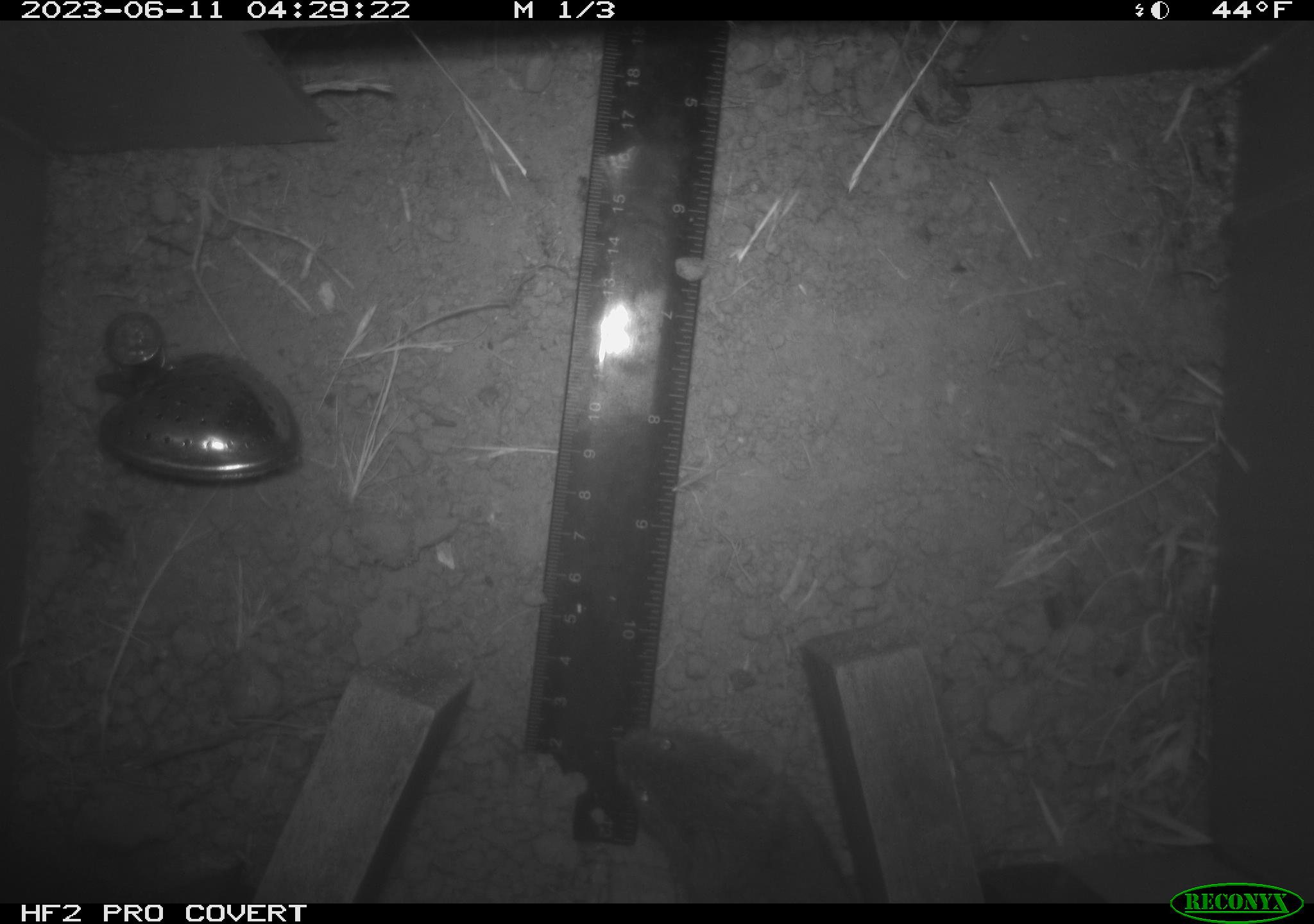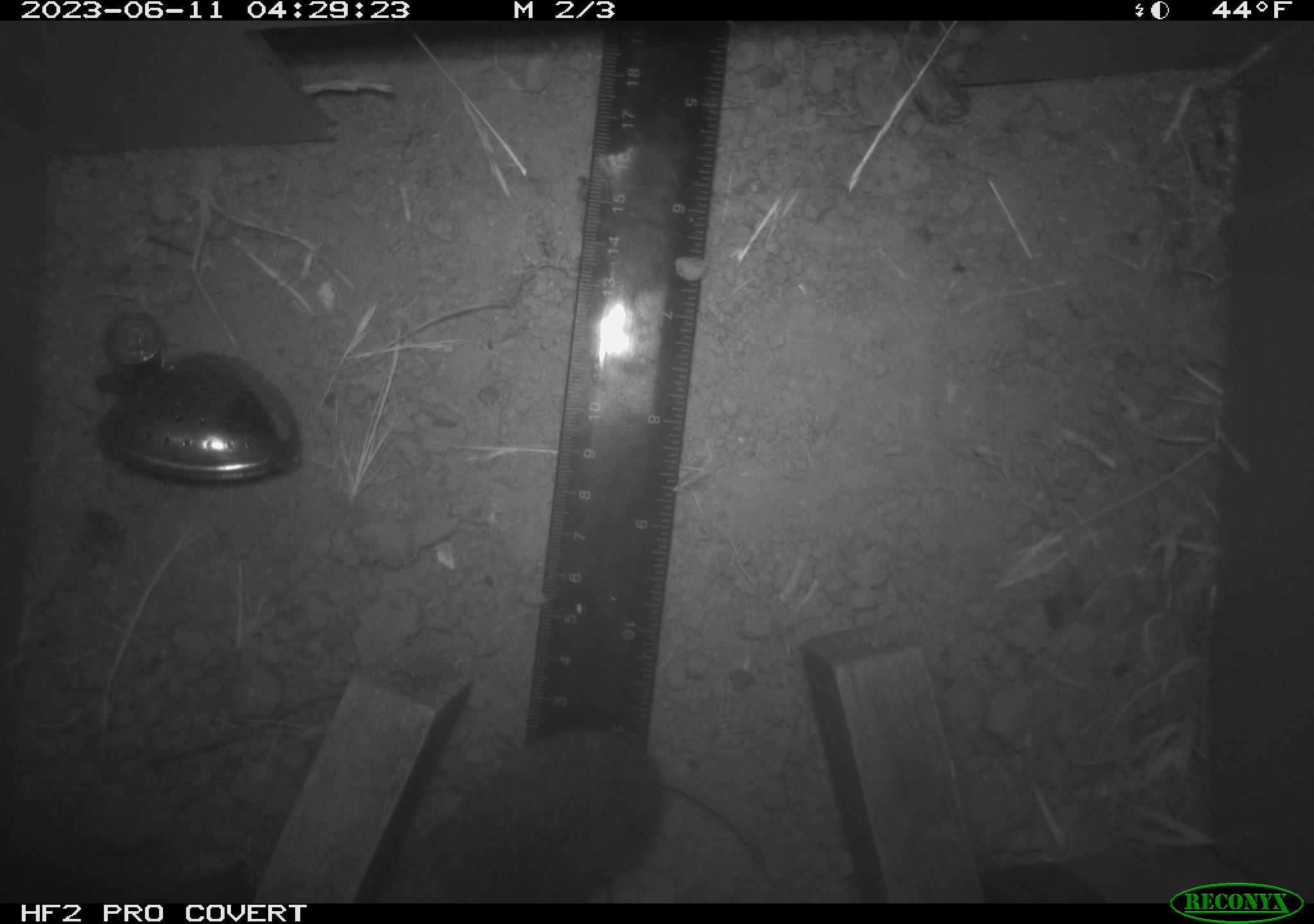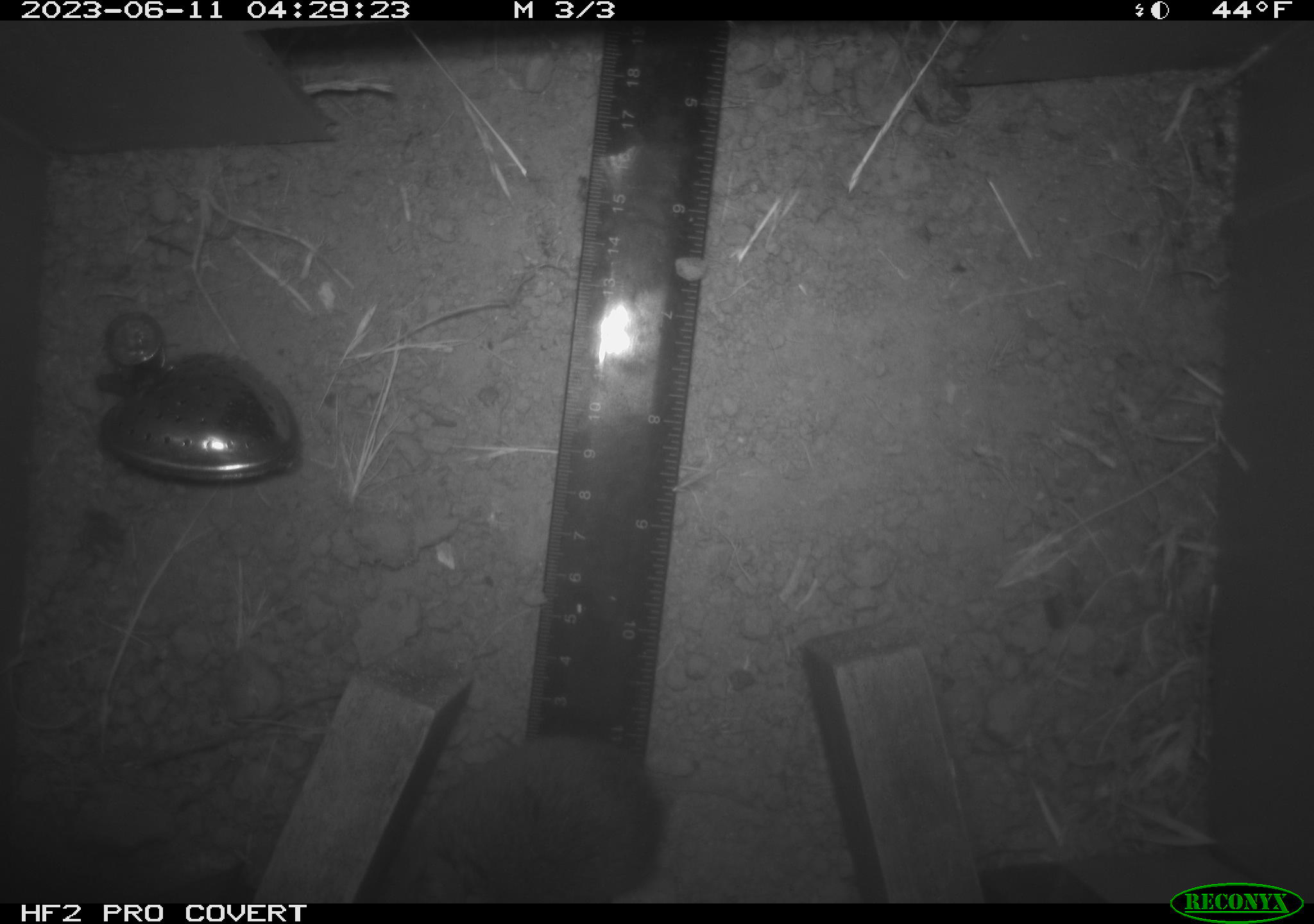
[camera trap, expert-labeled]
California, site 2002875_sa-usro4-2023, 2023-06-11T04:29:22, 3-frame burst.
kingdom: Animalia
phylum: Chordata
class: Mammalia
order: Rodentia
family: Cricetidae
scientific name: Arvicolinae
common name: voles, lemmings, and muskrats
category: arvicolinae subfamily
Arvicolinae subfamily (voles, lemmings, and muskrats) (Arvicolinae).